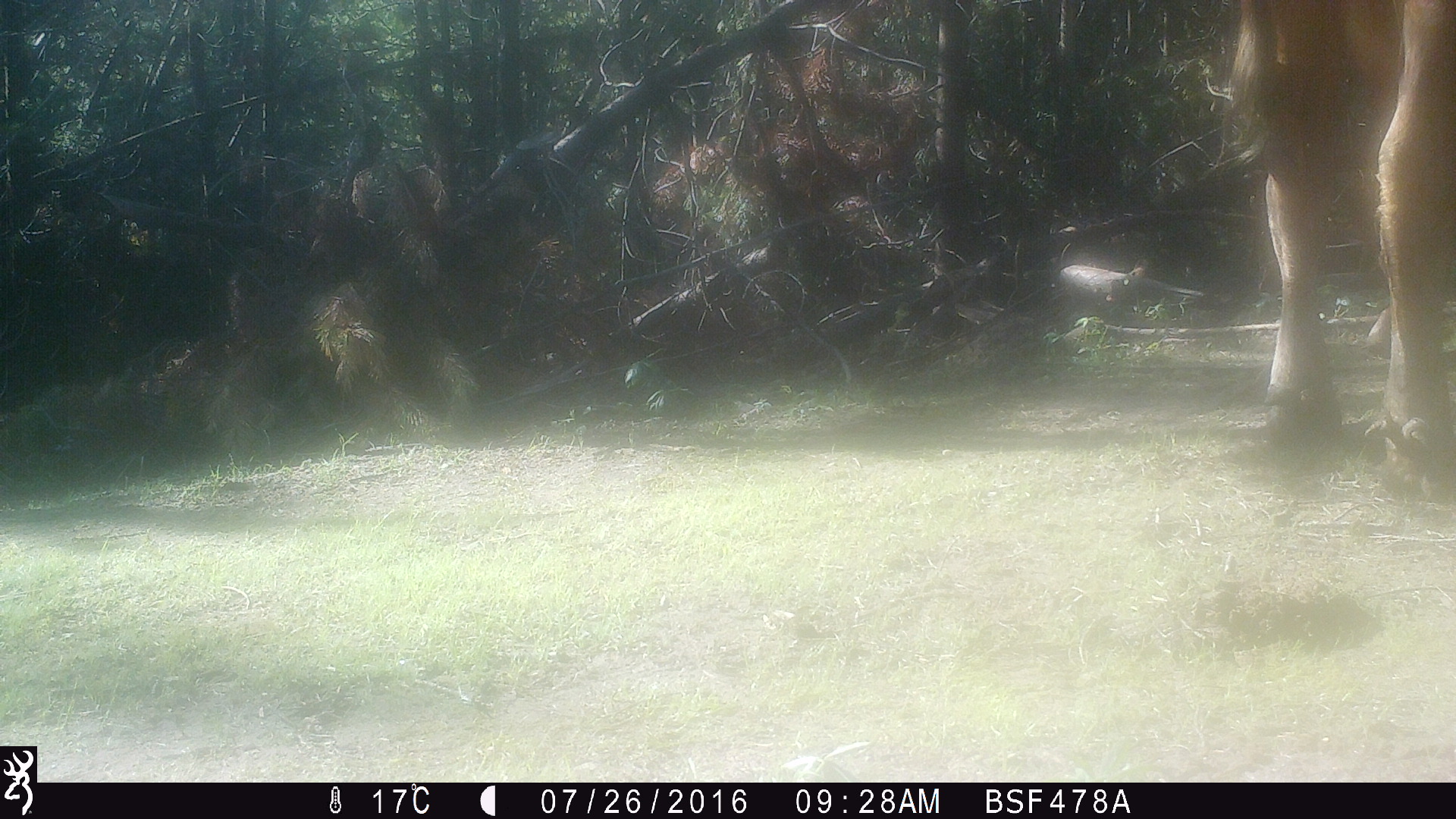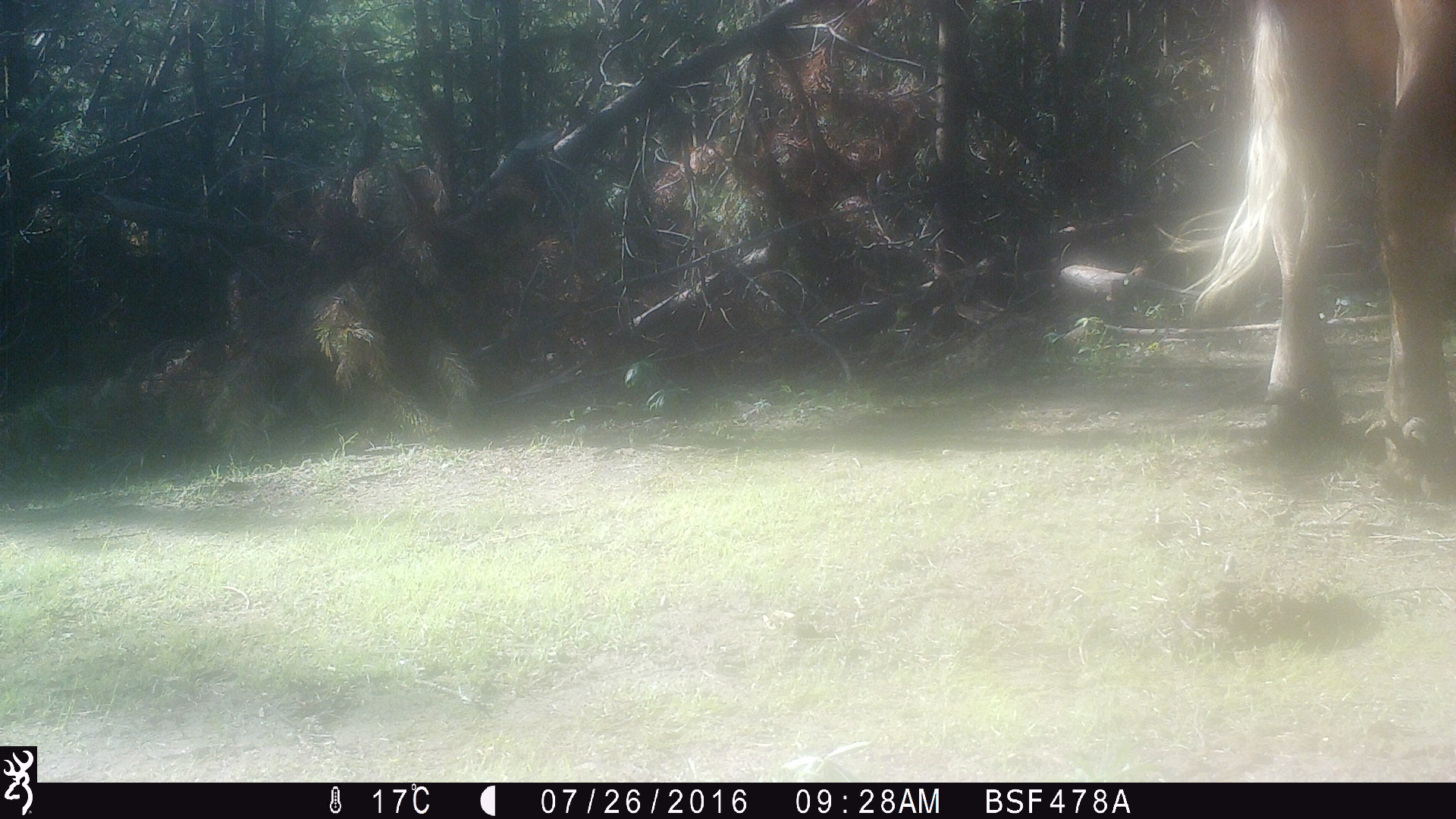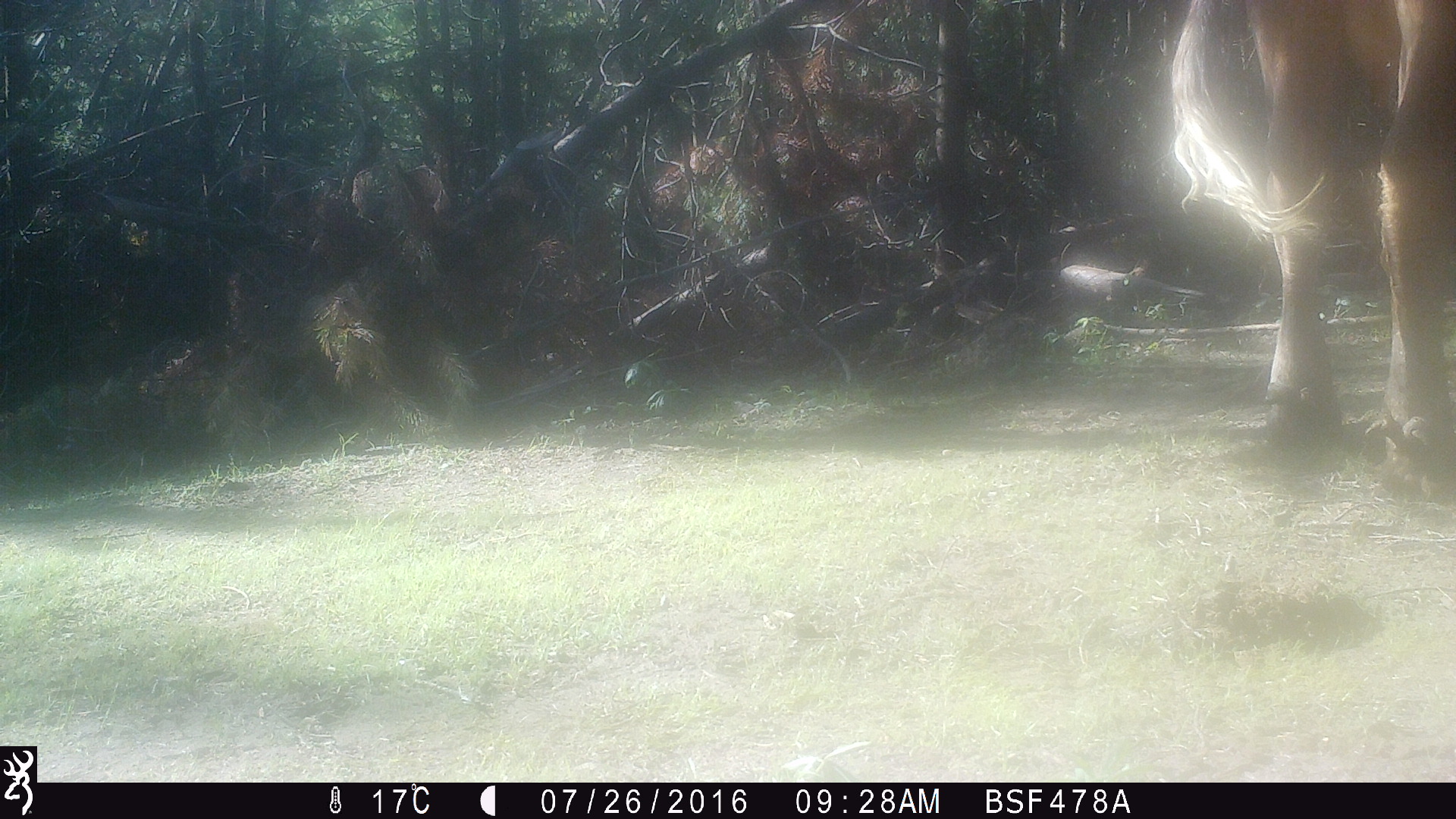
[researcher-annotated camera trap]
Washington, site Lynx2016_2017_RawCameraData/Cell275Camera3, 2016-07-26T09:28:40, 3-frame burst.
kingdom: Animalia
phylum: Chordata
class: Mammalia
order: Artiodactyla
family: Bovidae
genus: Bos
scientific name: Bos taurus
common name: domestic cattle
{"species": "domestic cattle (Bos taurus)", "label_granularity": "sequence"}